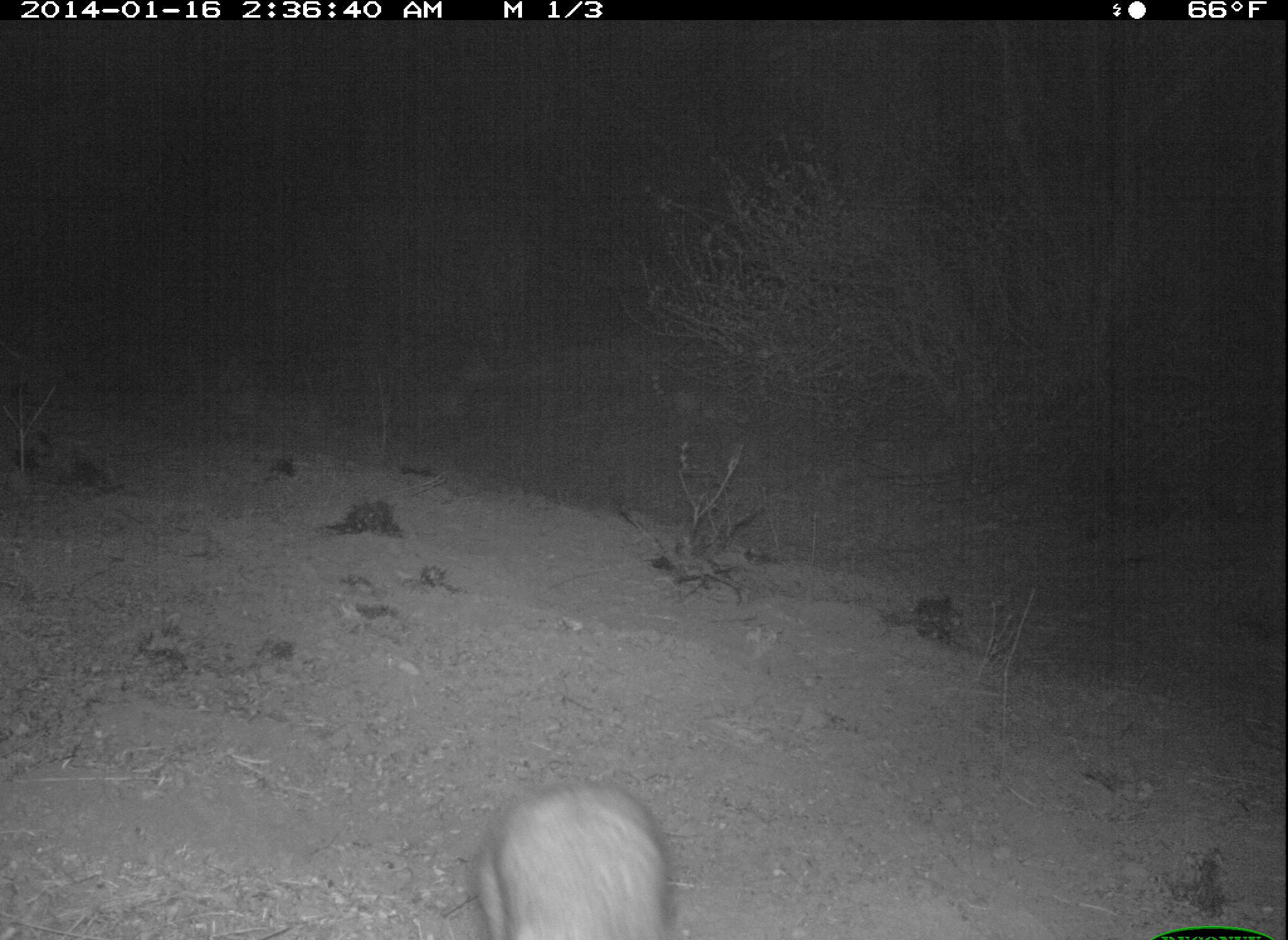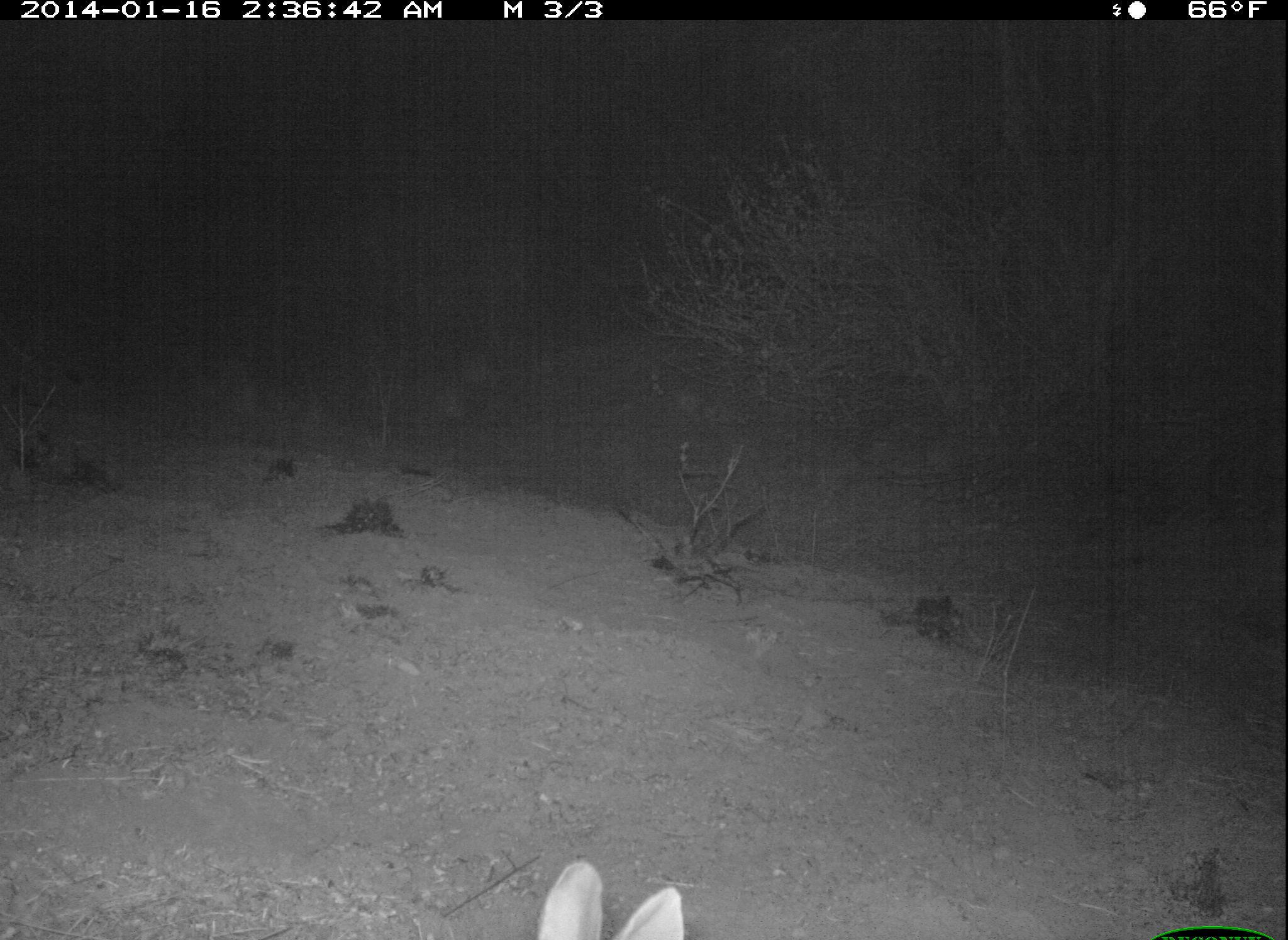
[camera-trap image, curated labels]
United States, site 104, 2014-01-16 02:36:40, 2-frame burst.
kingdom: Animalia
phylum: Chordata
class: Mammalia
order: Lagomorpha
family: Leporidae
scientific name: Leporidae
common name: rabbits and hares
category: rabbit